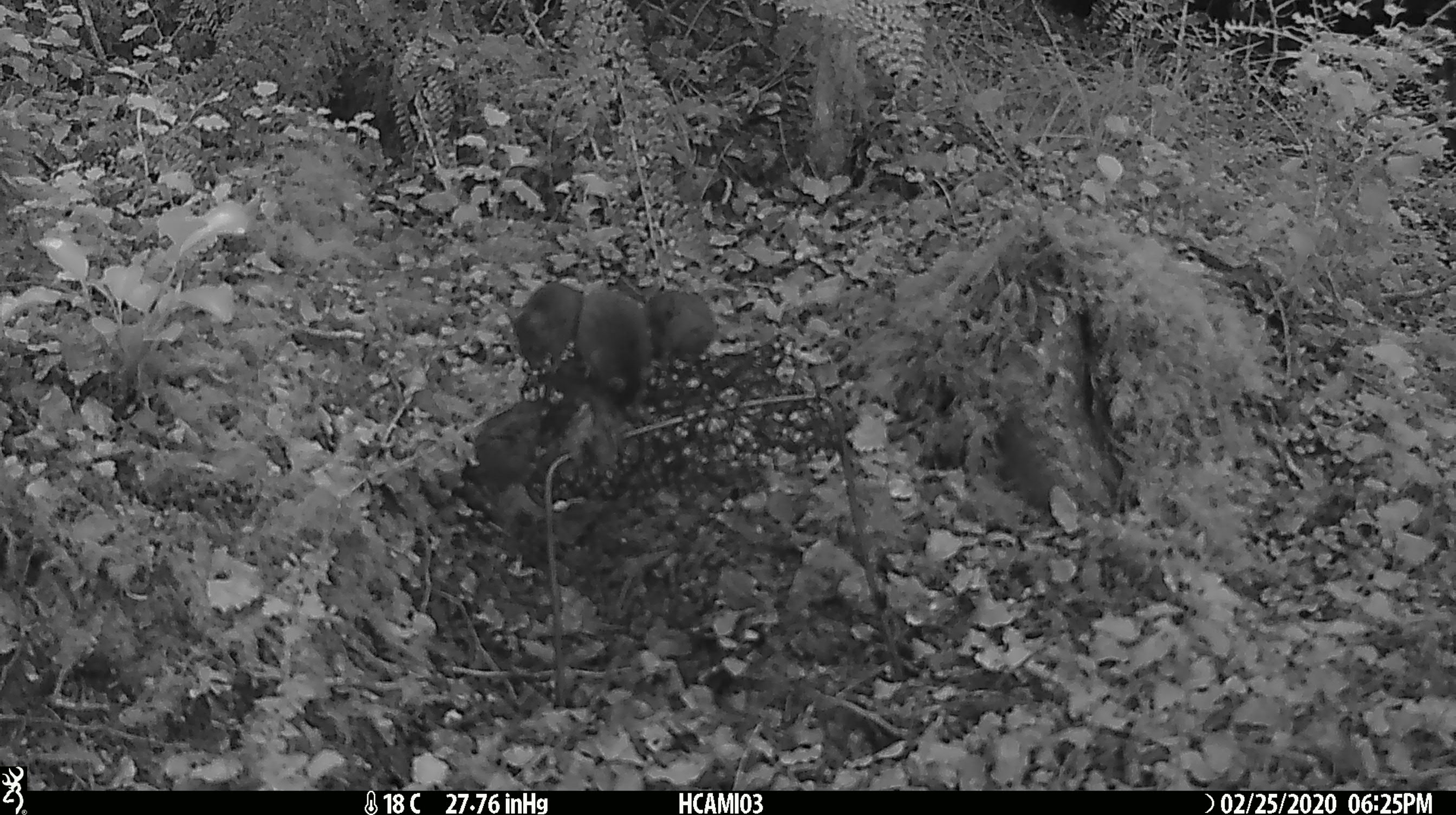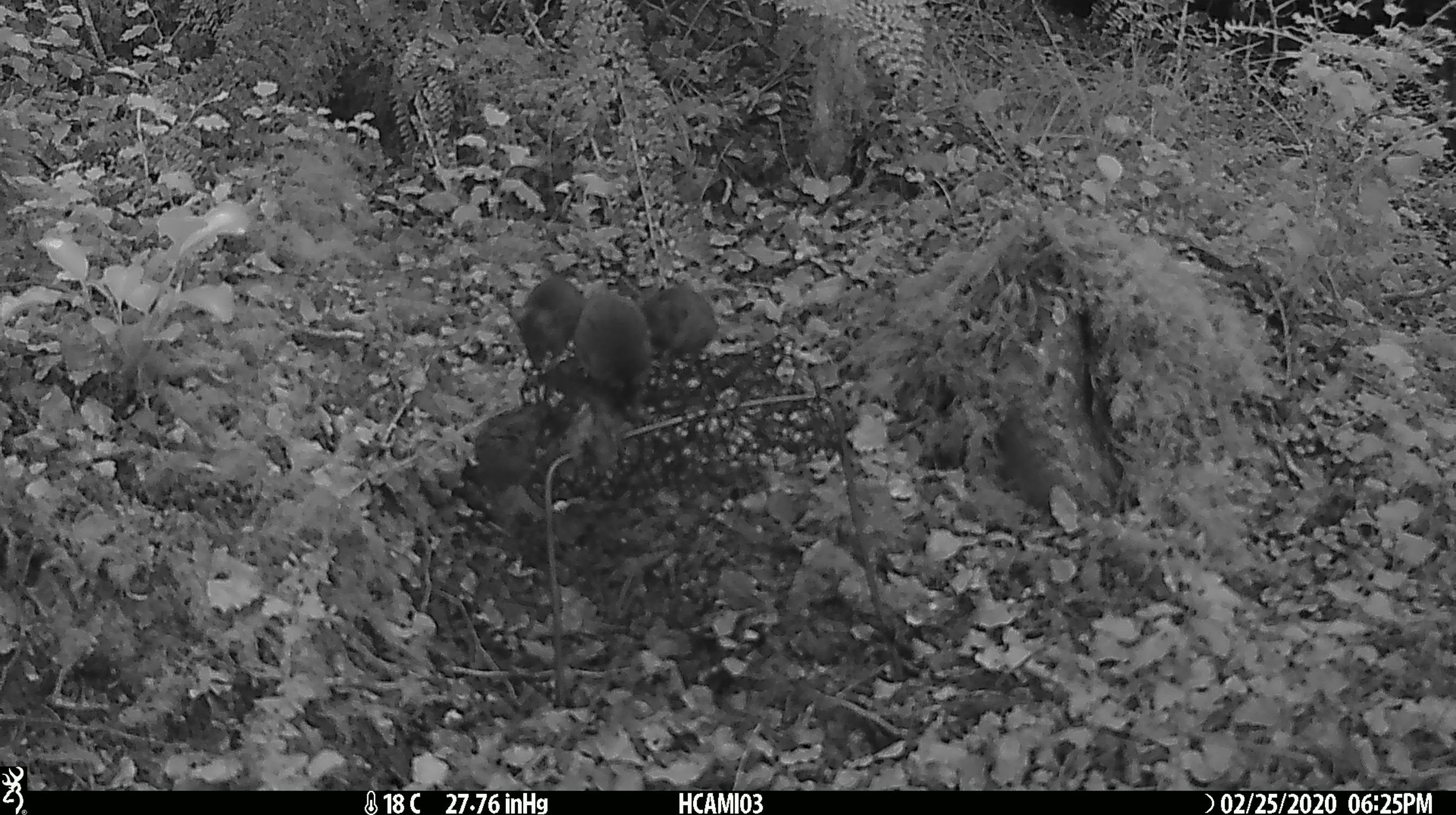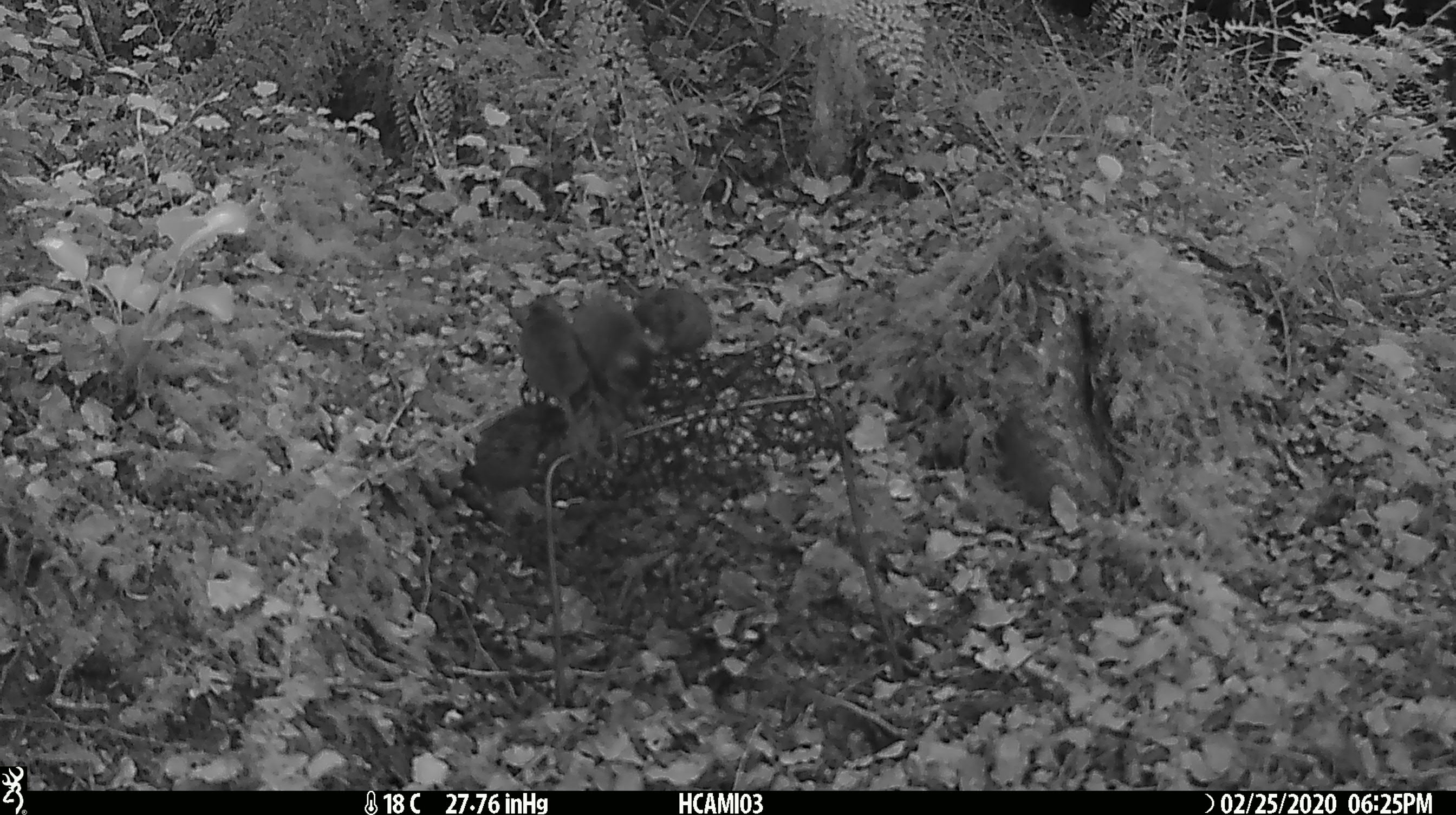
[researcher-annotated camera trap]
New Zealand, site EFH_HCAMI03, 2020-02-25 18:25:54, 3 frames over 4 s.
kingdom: Animalia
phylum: Chordata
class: Mammalia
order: Rodentia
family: Muridae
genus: Mus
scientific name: Mus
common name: mouse